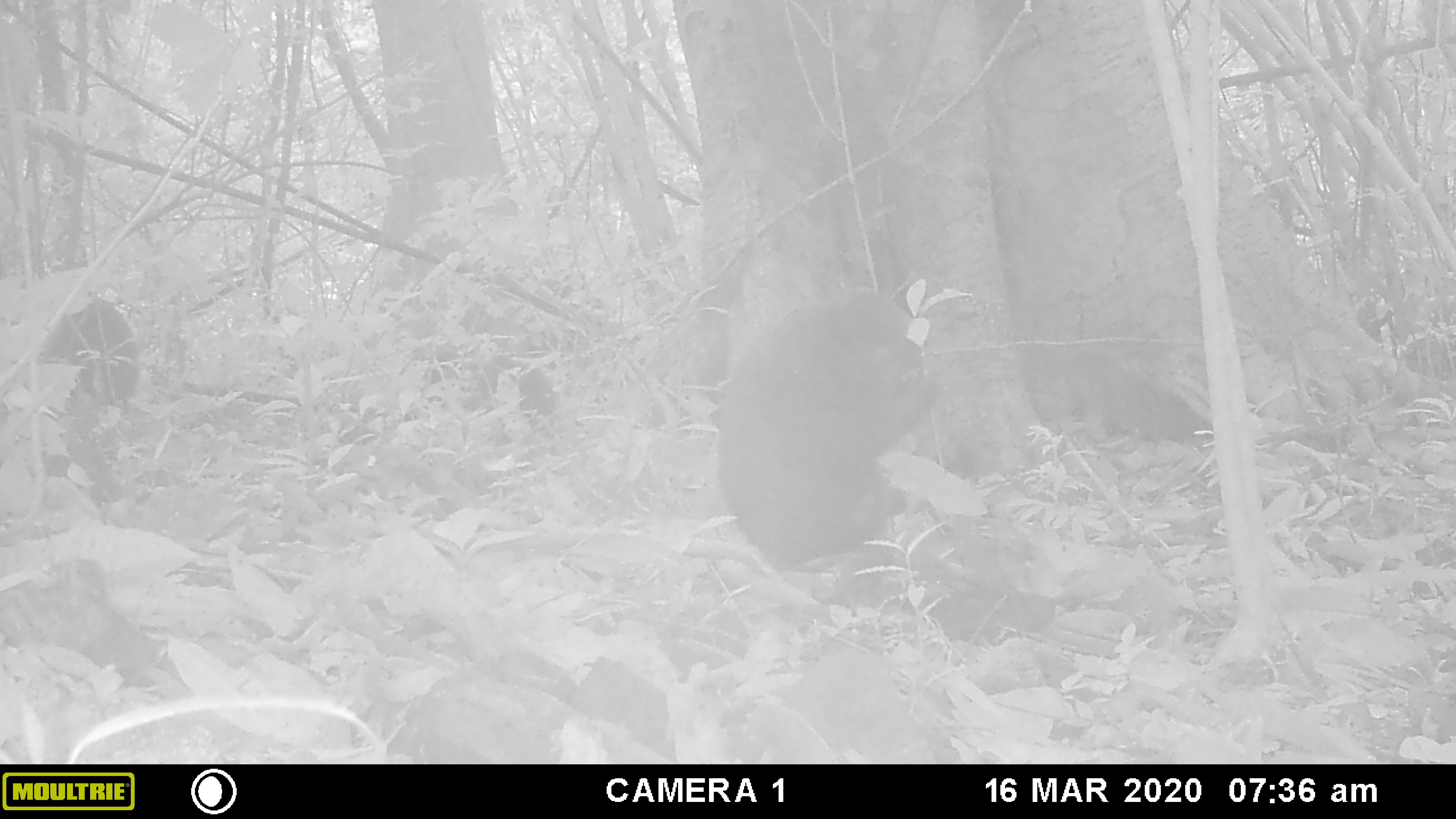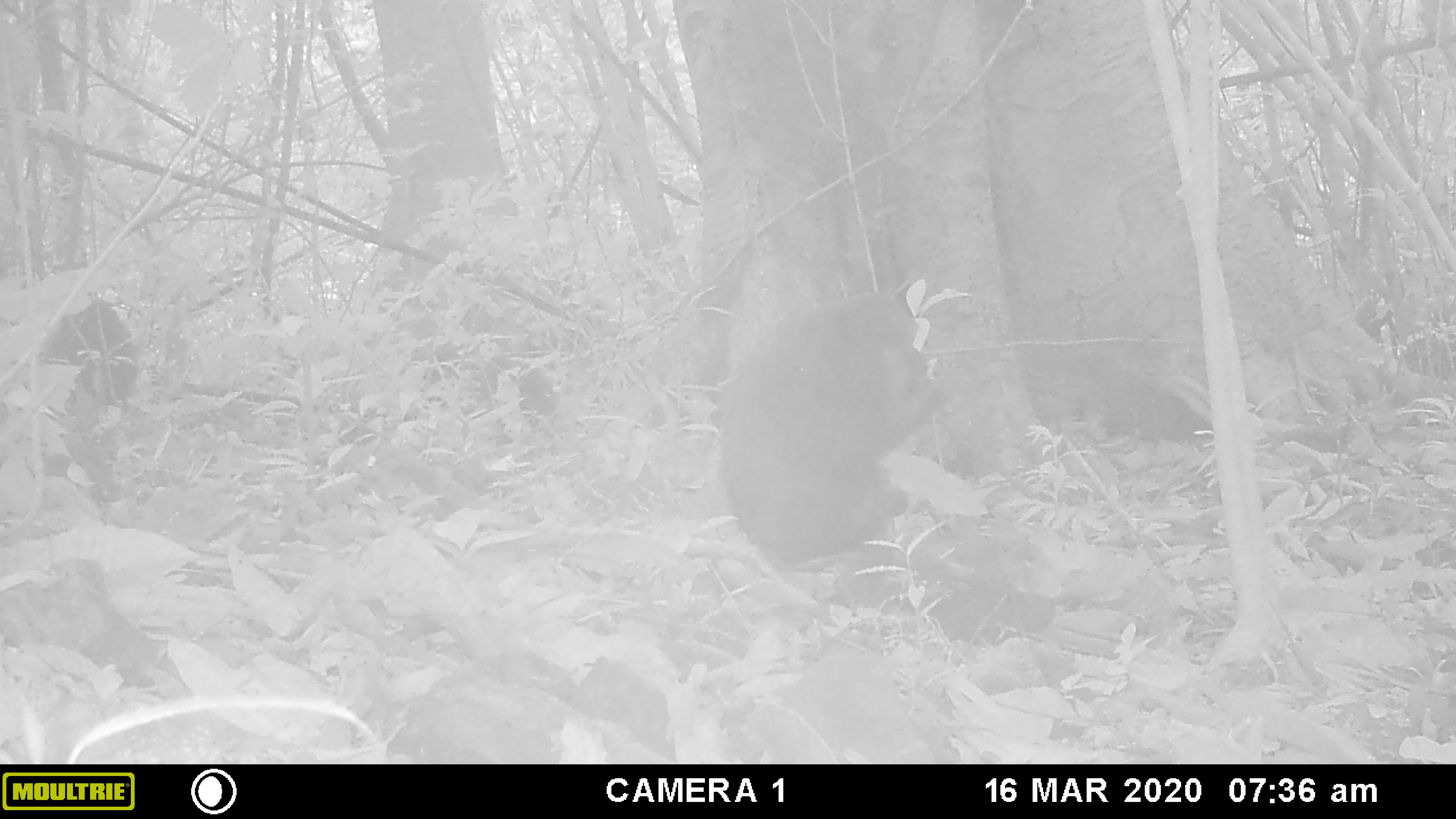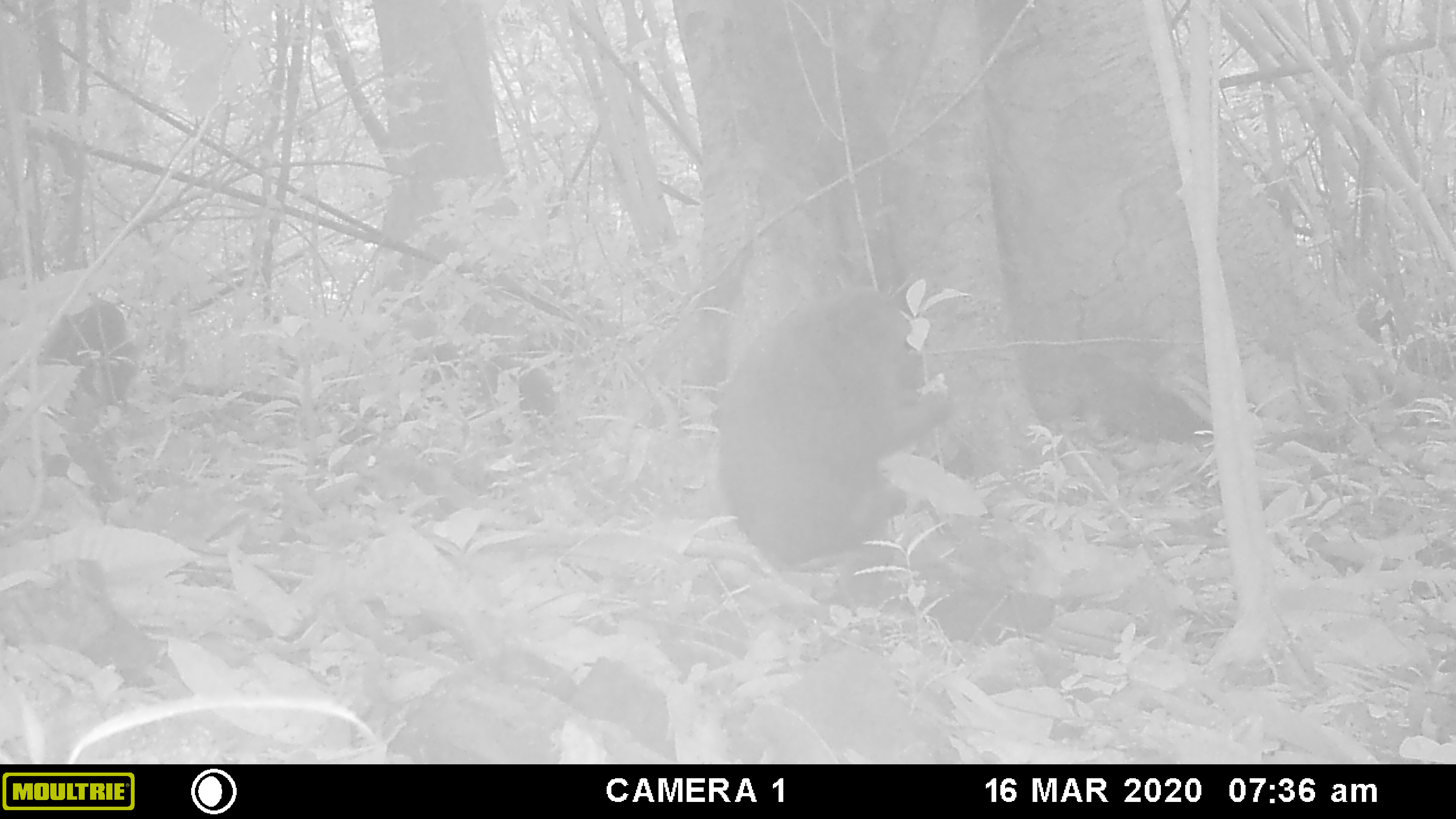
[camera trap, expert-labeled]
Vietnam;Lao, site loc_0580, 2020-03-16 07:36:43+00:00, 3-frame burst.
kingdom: Animalia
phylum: Chordata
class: Mammalia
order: Primates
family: Cercopithecidae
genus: Macaca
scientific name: Macaca arctoides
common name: stump-tailed macaque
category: stump tailed macaque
Stump tailed macaque (stump-tailed macaque) (Macaca arctoides). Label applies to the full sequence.